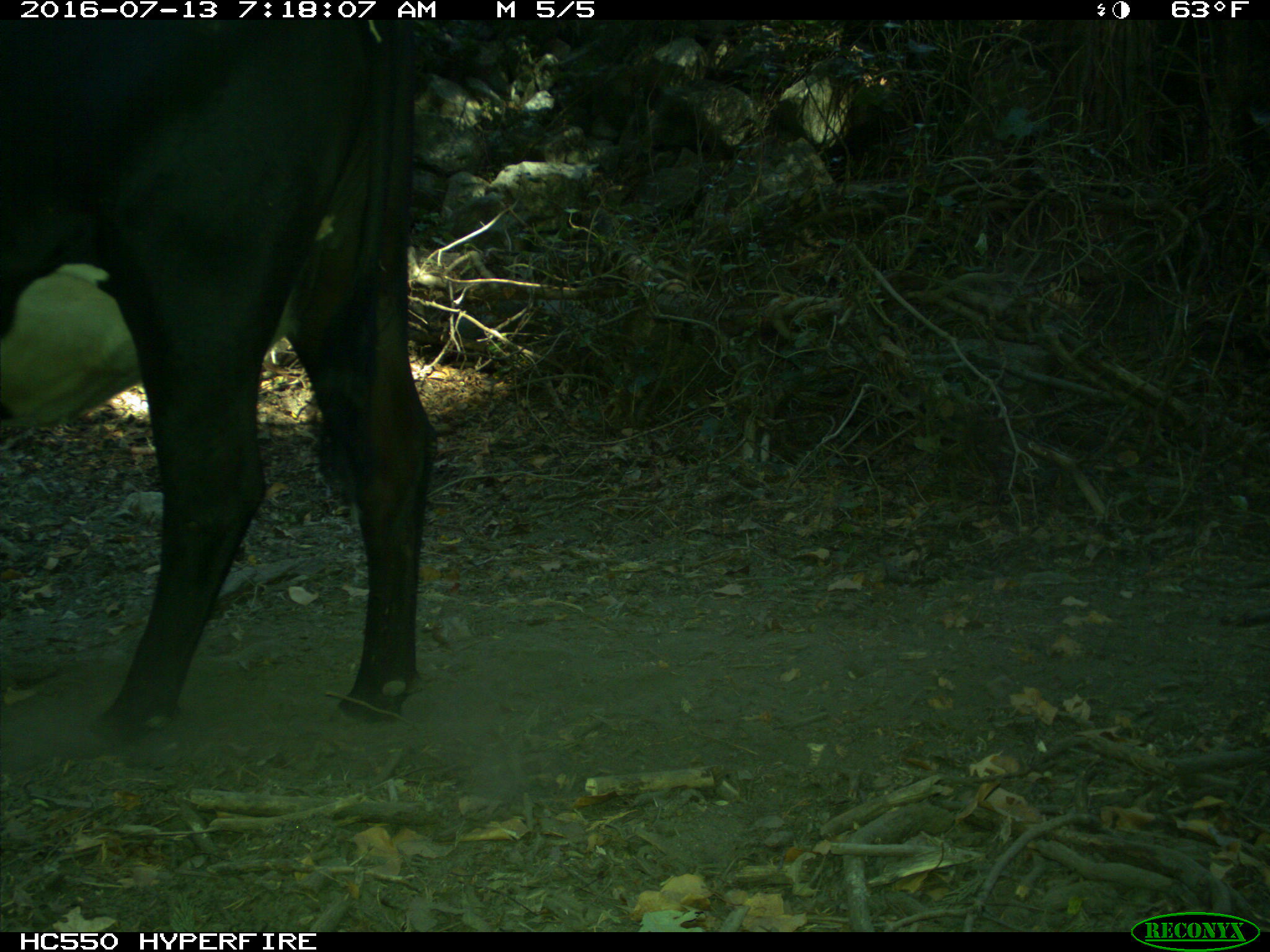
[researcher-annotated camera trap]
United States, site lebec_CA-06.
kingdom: Animalia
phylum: Chordata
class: Mammalia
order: Artiodactyla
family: Bovidae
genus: Bos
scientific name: Bos taurus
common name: domestic cow